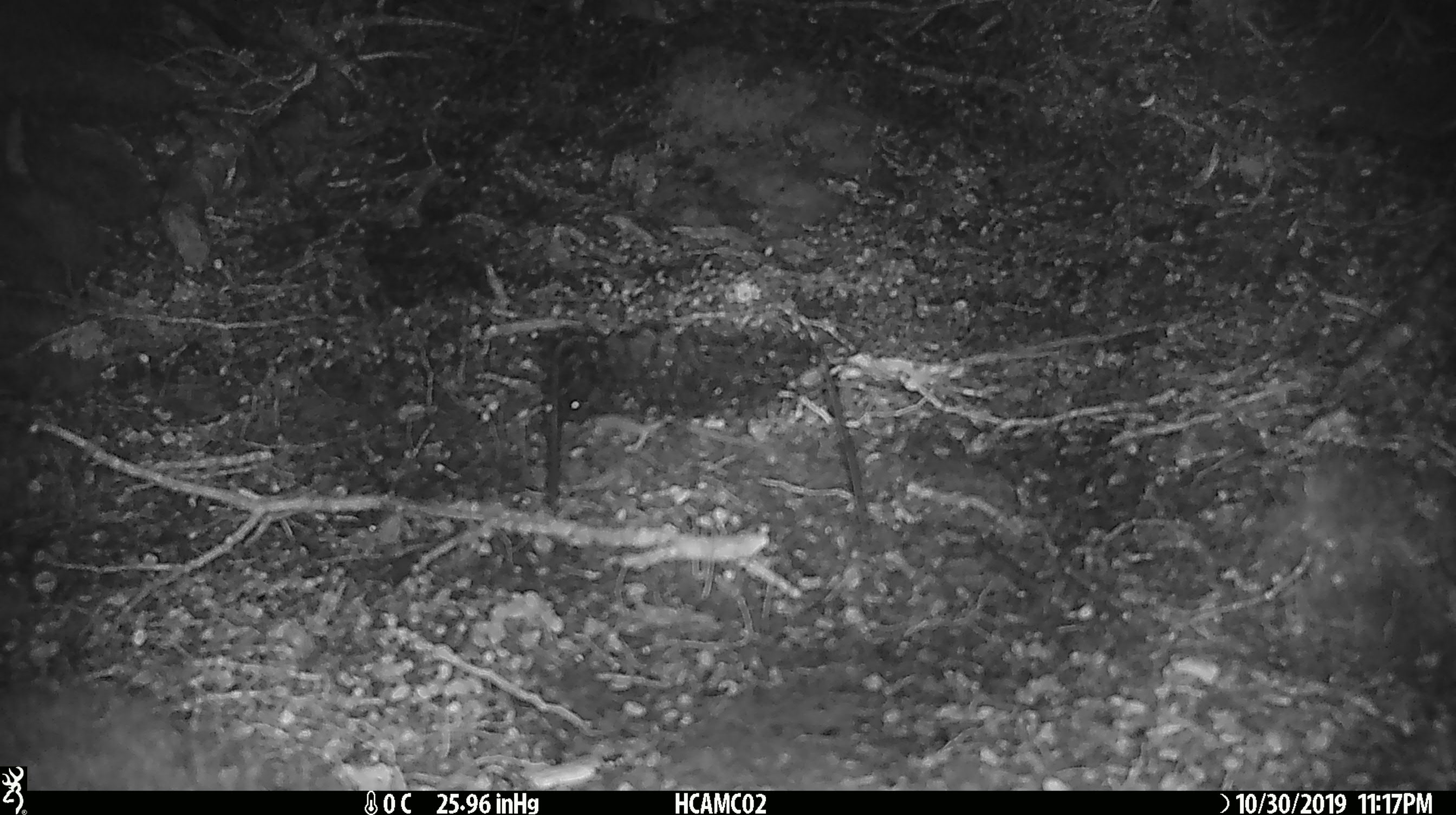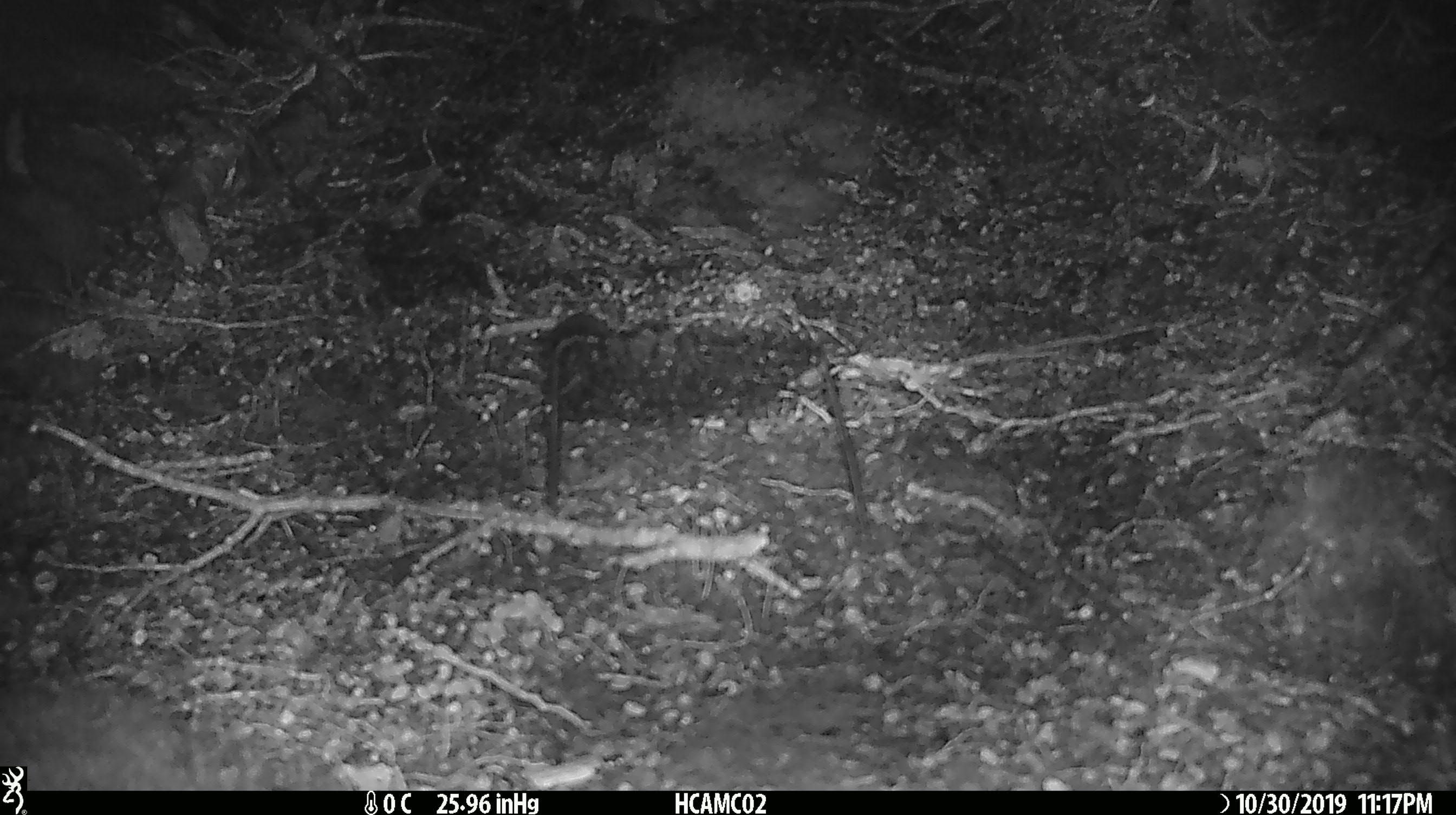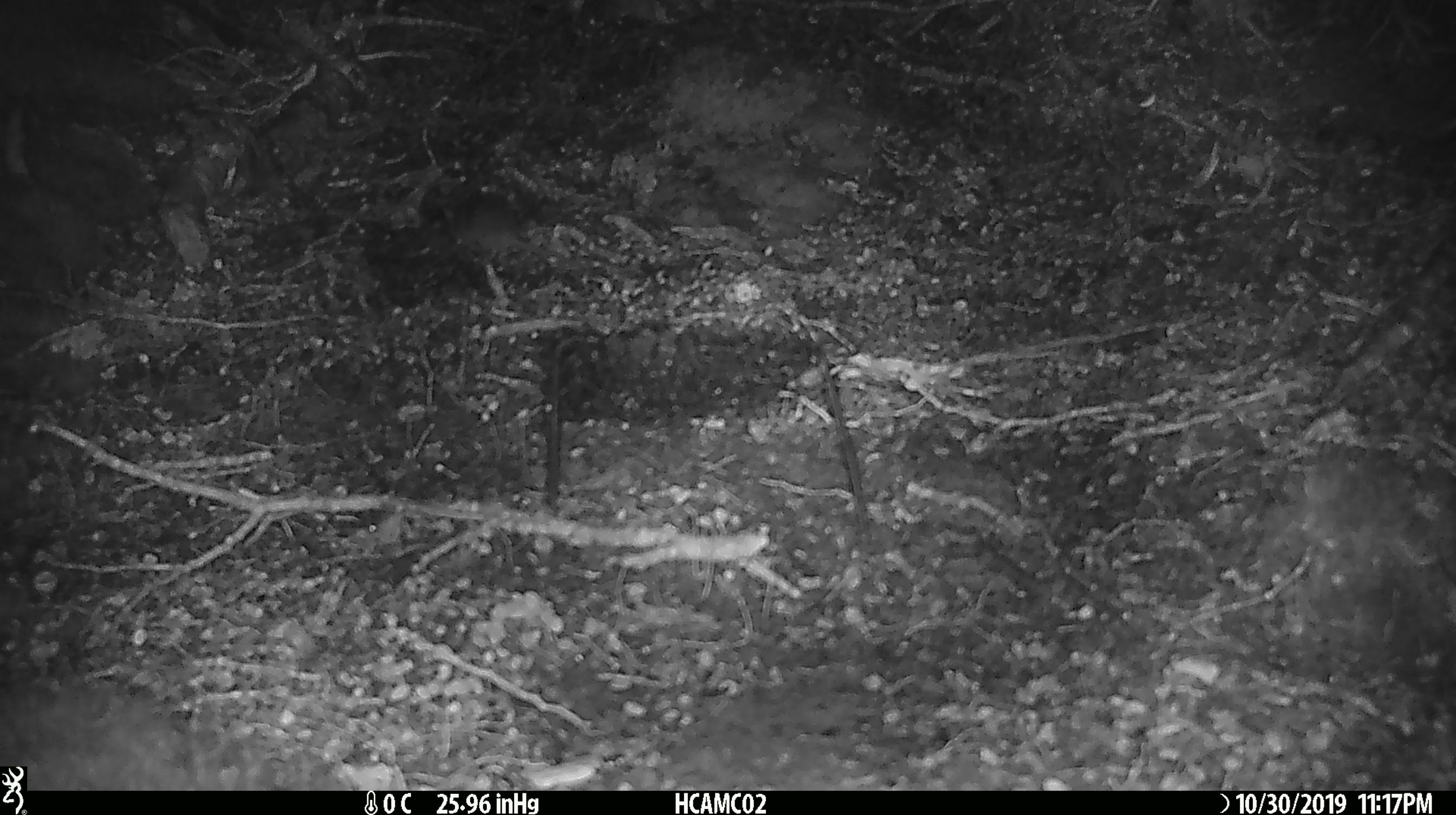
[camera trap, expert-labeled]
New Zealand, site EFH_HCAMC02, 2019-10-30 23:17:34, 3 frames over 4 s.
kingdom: Animalia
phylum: Chordata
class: Mammalia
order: Rodentia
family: Muridae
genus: Mus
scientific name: Mus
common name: mouse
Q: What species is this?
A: Mouse (Mus).